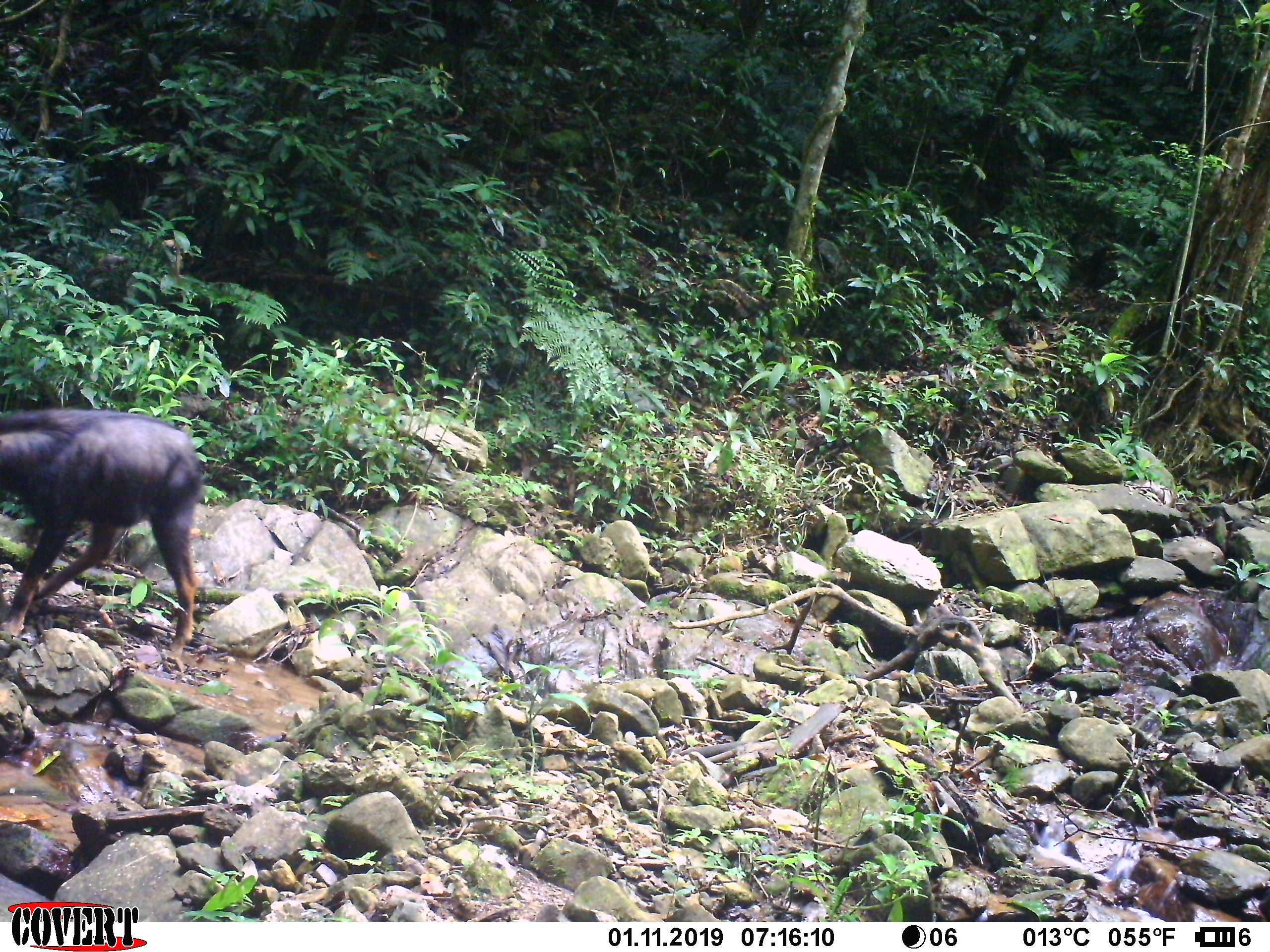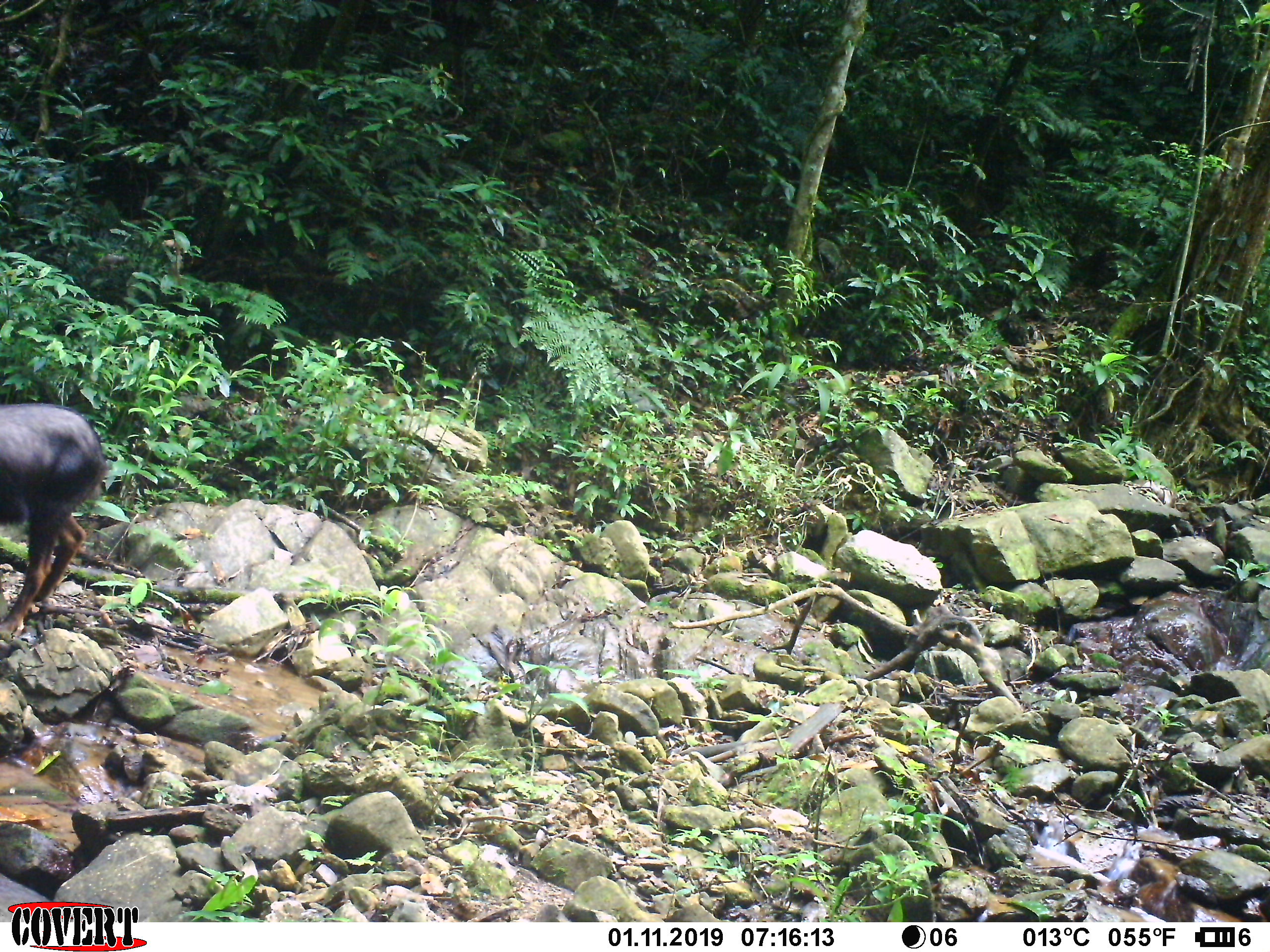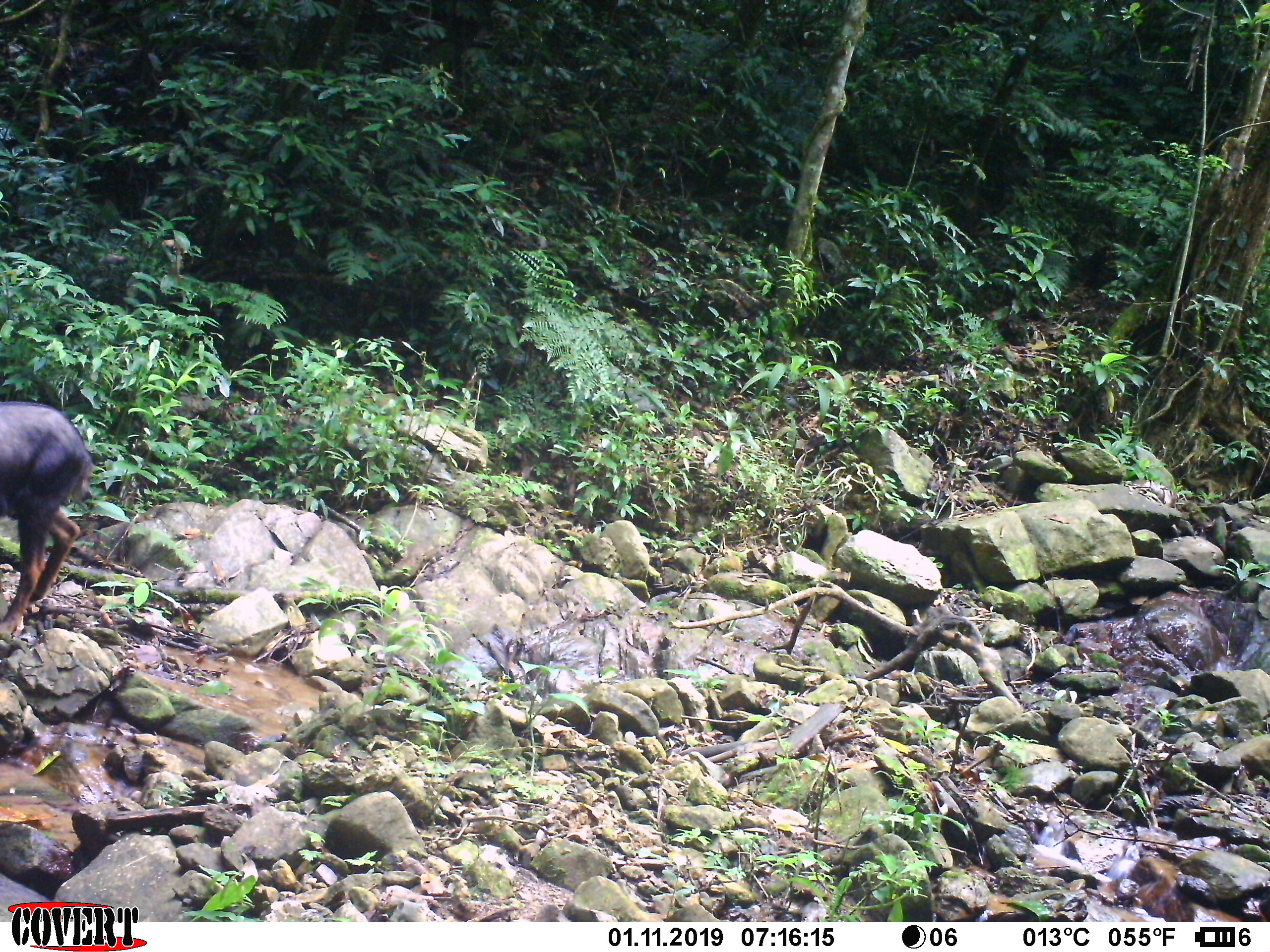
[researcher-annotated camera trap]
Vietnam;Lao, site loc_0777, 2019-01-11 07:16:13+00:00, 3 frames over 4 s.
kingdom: Animalia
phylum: Chordata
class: Mammalia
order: Artiodactyla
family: Bovidae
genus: Capricornis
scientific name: Capricornis sumatraensis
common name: chinese serow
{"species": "chinese serow (Capricornis sumatraensis)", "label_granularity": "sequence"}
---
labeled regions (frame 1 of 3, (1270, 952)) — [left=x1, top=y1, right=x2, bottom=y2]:
chinese serow: [left=0, top=407, right=202, bottom=656]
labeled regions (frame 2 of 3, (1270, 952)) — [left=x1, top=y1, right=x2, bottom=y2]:
chinese serow: [left=0, top=401, right=109, bottom=633]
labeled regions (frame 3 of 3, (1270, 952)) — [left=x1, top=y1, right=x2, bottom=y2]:
chinese serow: [left=0, top=399, right=95, bottom=636]